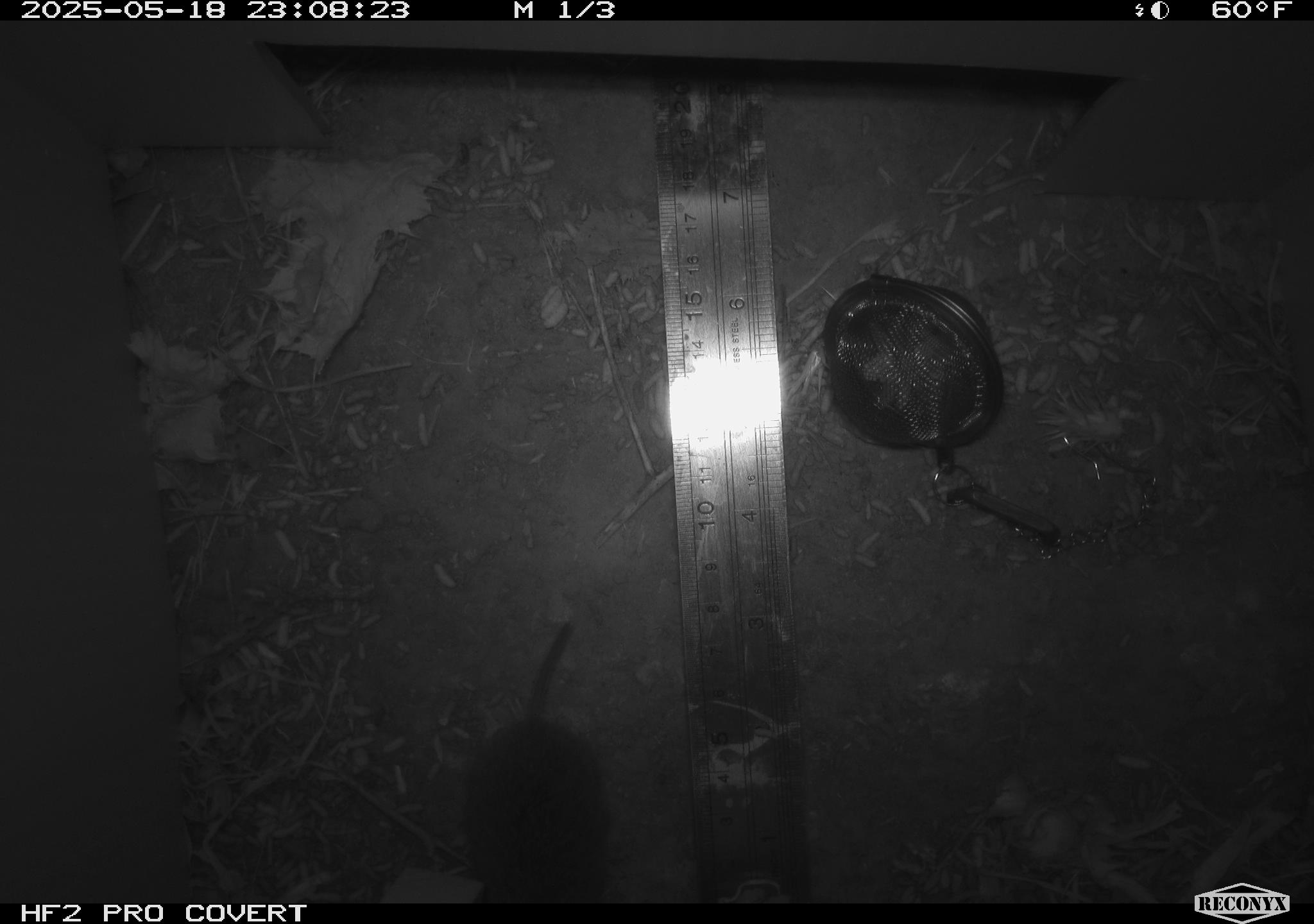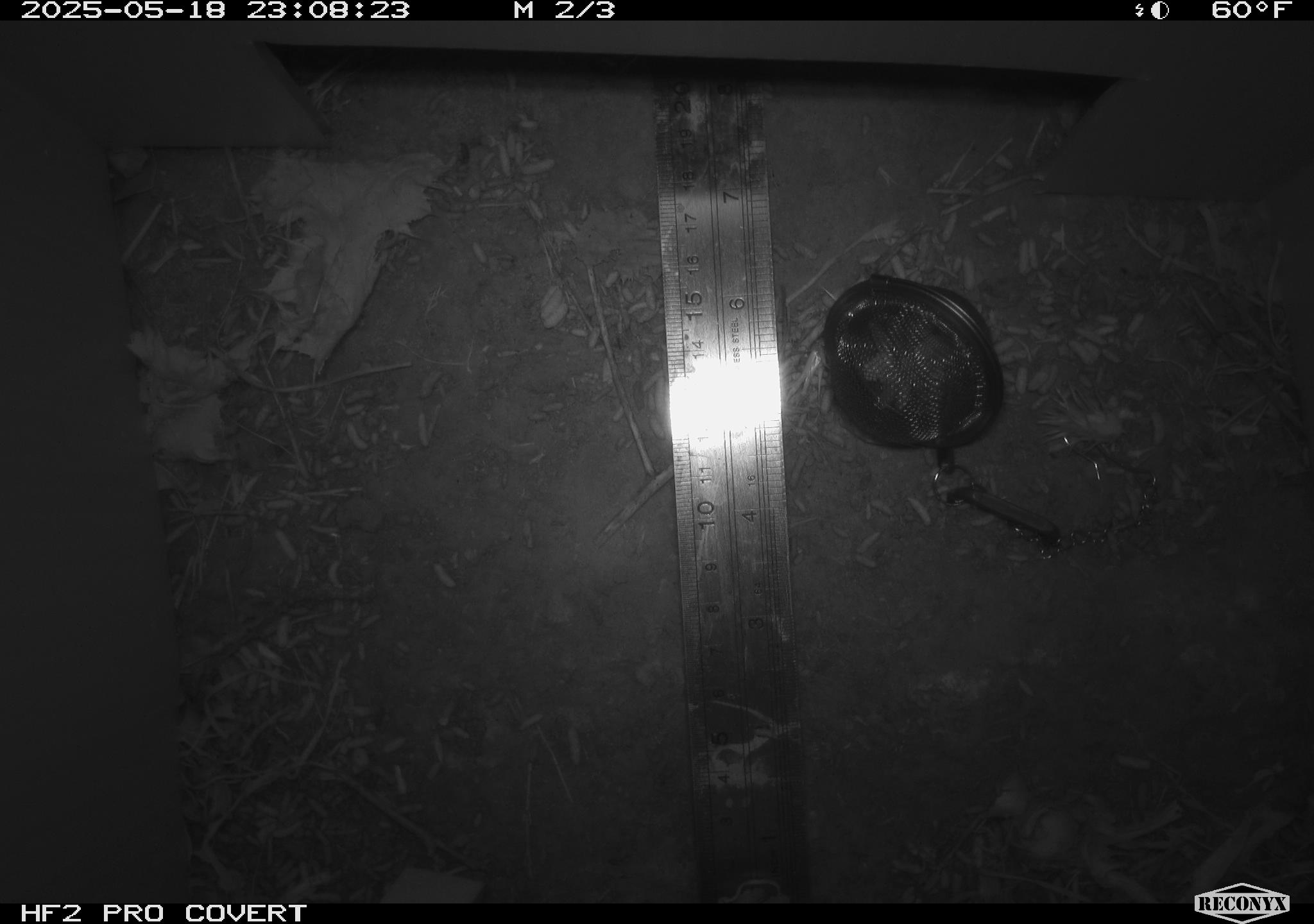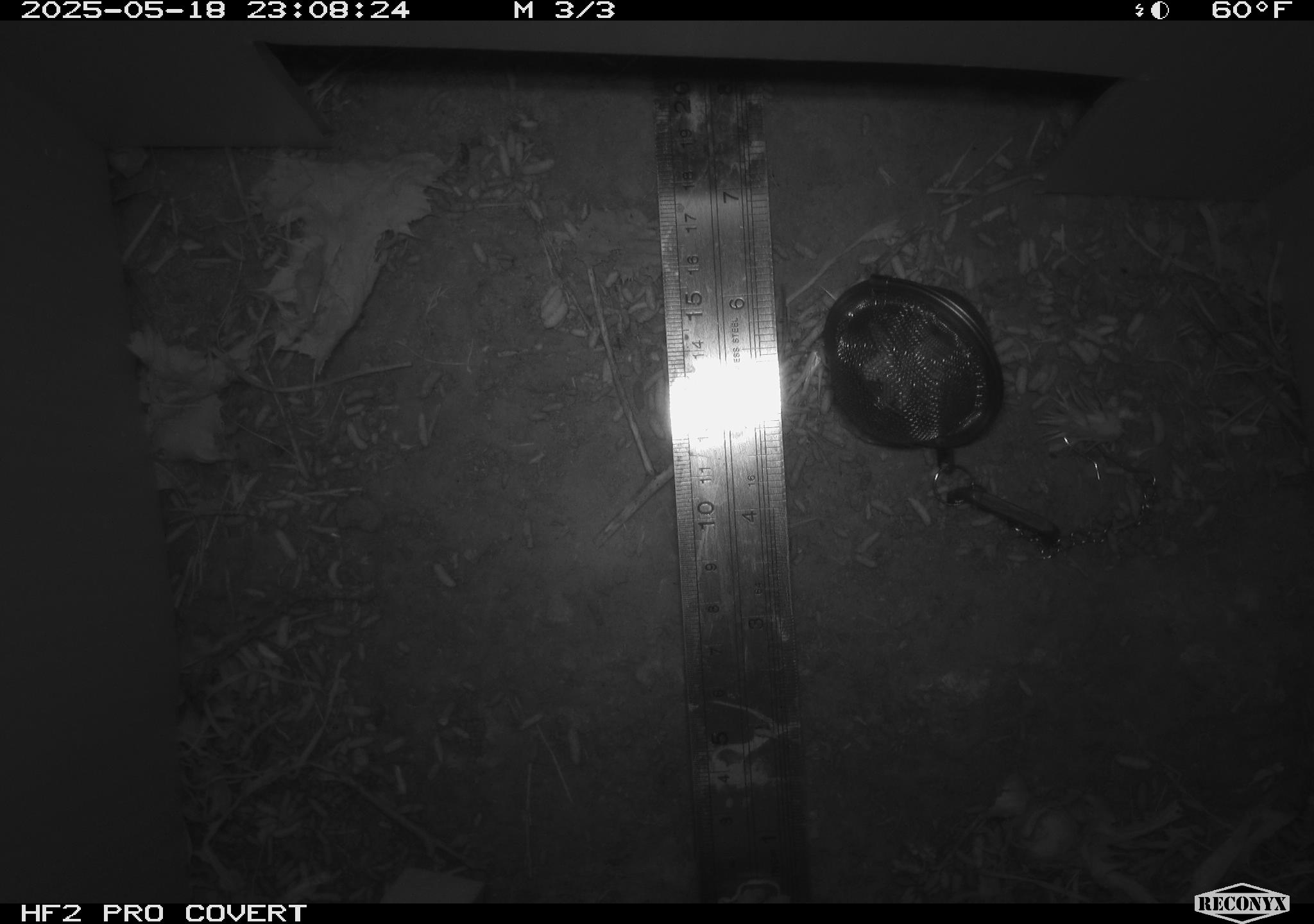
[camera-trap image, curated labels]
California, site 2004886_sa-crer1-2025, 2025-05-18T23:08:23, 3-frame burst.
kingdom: Animalia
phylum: Chordata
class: Mammalia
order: Rodentia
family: Cricetidae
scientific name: Arvicolinae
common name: voles, lemmings, and muskrats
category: arvicolinae subfamily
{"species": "arvicolinae subfamily (voles, lemmings, and muskrats) (Arvicolinae)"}